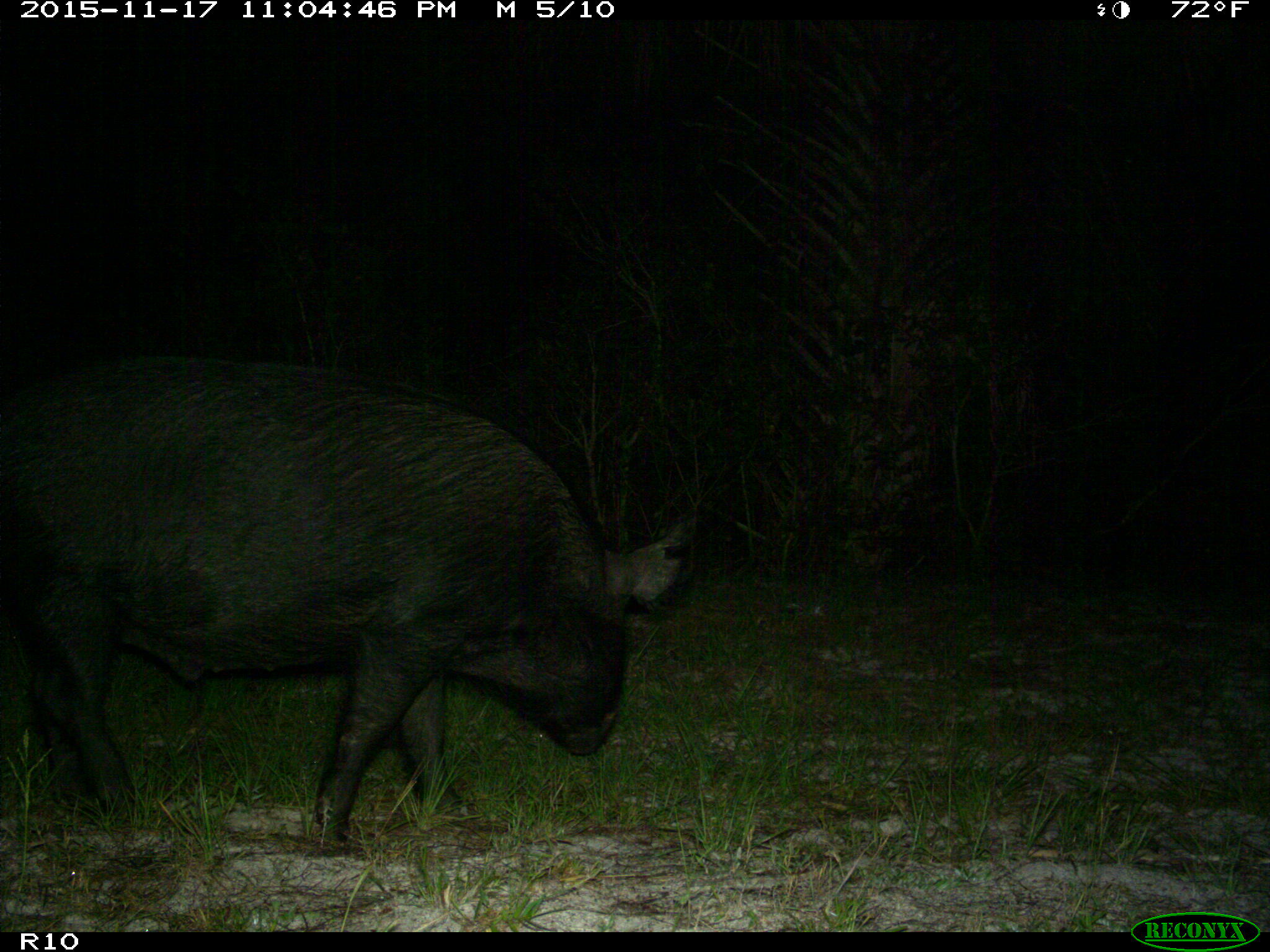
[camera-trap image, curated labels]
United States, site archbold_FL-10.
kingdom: Animalia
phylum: Chordata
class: Mammalia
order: Artiodactyla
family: Suidae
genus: Sus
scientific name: Sus scrofa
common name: wild boar